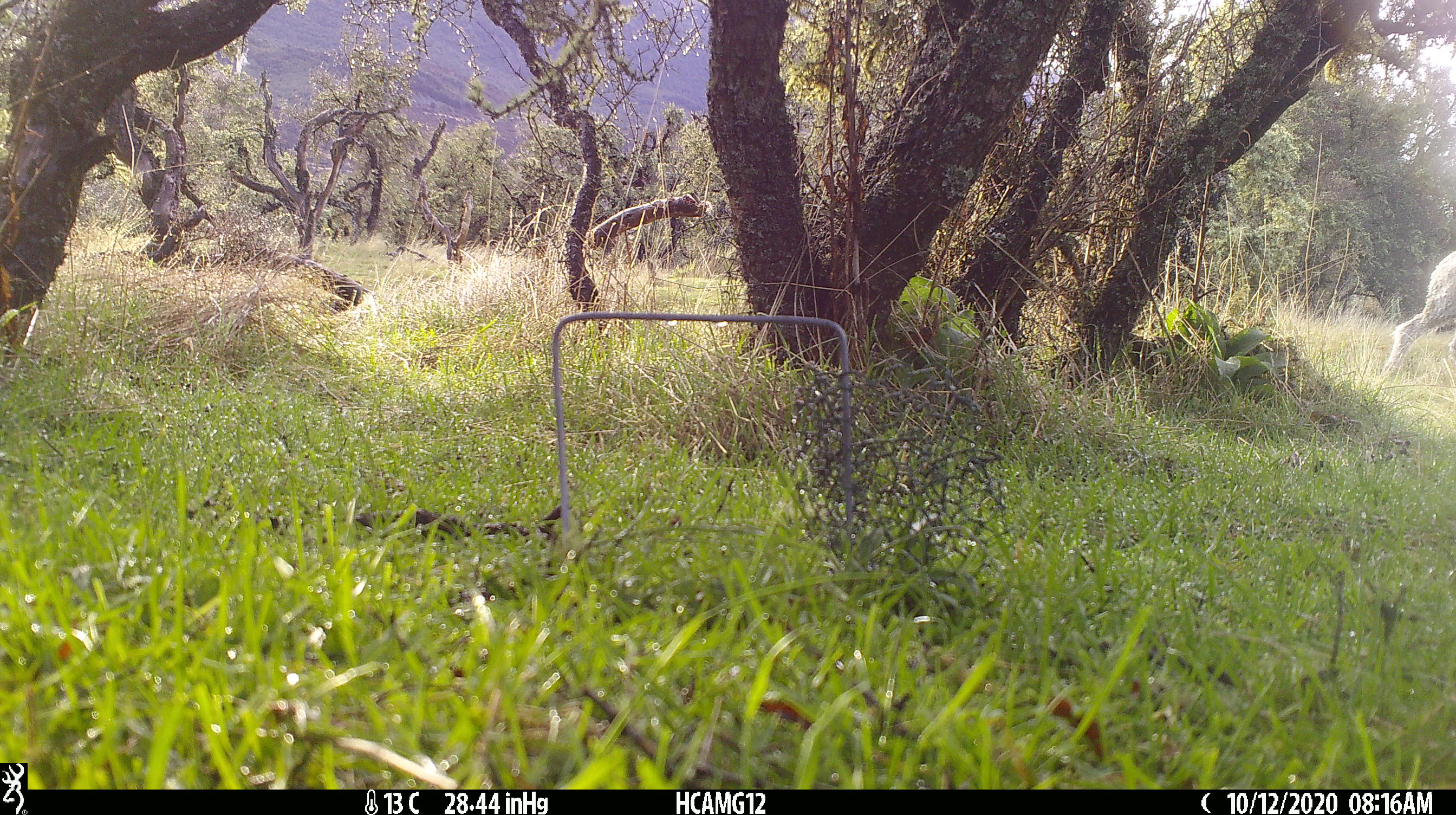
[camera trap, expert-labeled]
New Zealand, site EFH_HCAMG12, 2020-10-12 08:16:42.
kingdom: Animalia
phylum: Chordata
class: Mammalia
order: Artiodactyla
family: Bovidae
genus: Ovis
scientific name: Ovis aries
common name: domestic sheep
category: sheep